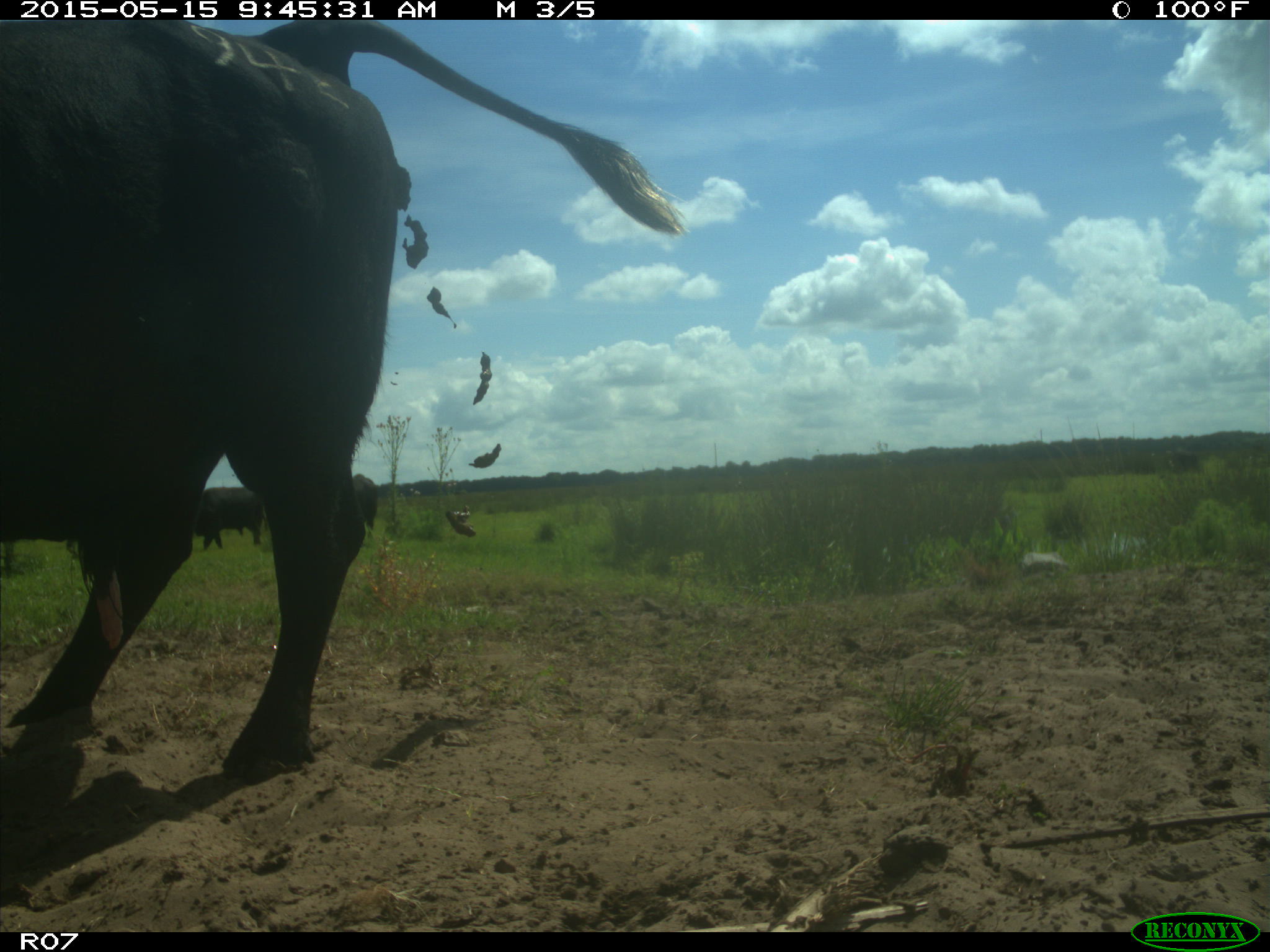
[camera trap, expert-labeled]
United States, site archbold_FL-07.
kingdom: Animalia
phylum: Chordata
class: Mammalia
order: Artiodactyla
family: Bovidae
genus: Bos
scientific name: Bos taurus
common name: domestic cow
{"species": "Bos taurus (domestic cow)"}